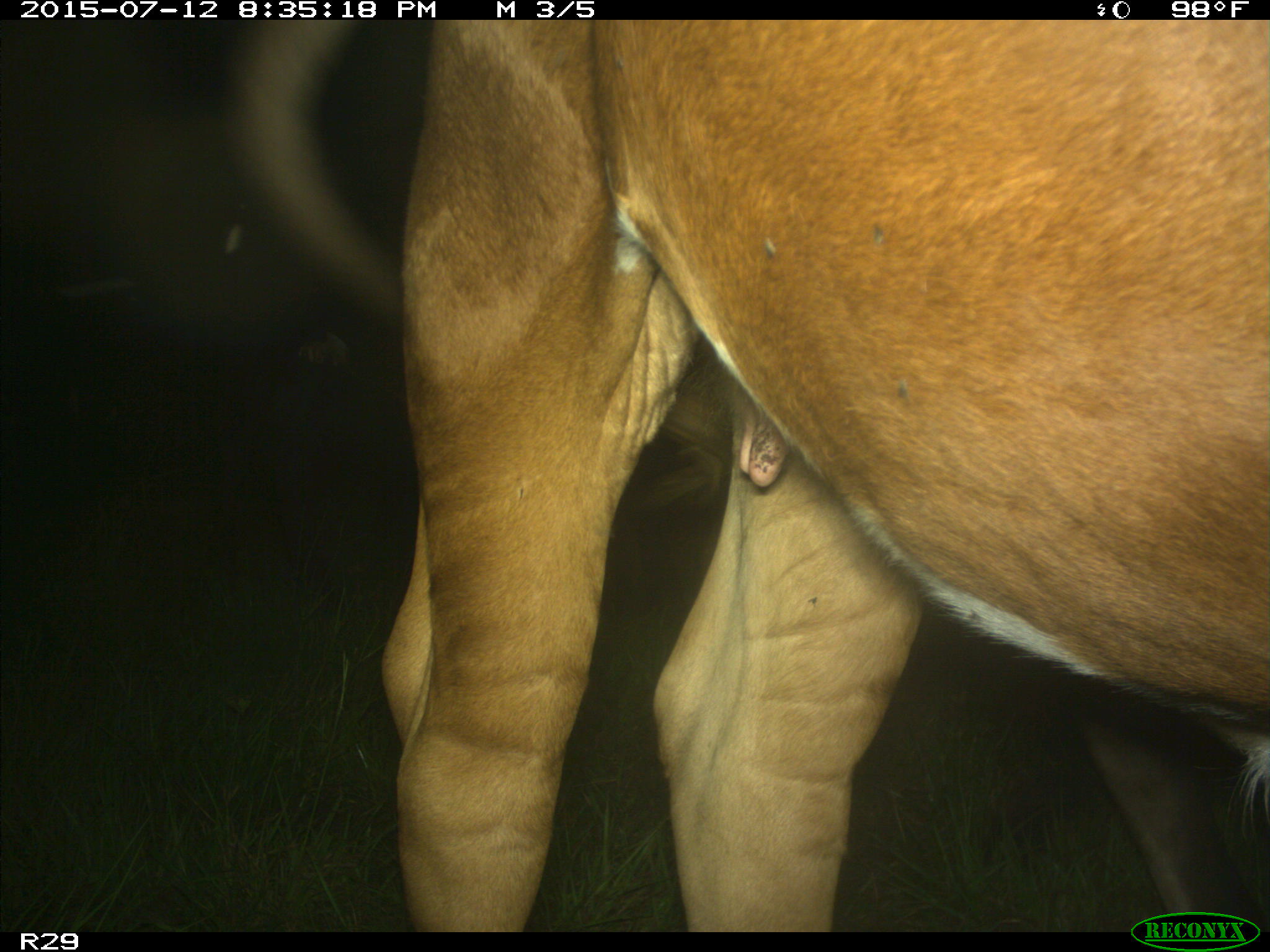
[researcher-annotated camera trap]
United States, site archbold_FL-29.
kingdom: Animalia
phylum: Chordata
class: Mammalia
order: Artiodactyla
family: Bovidae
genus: Bos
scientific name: Bos taurus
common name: domestic cow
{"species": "Bos taurus (domestic cow)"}